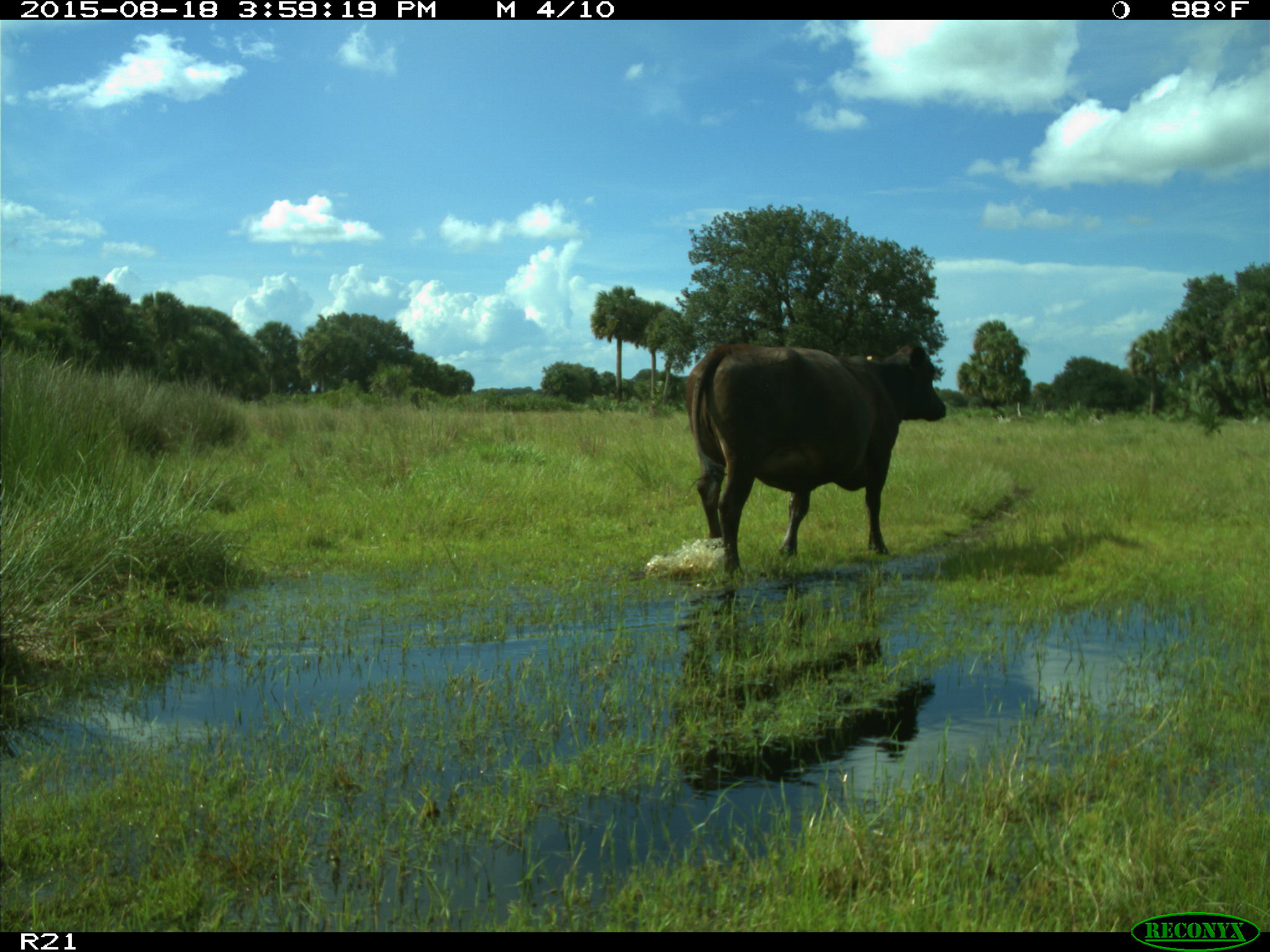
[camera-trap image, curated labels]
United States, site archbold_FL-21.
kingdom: Animalia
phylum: Chordata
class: Mammalia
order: Artiodactyla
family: Bovidae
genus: Bos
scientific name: Bos taurus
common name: domestic cow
Bos taurus (domestic cow).